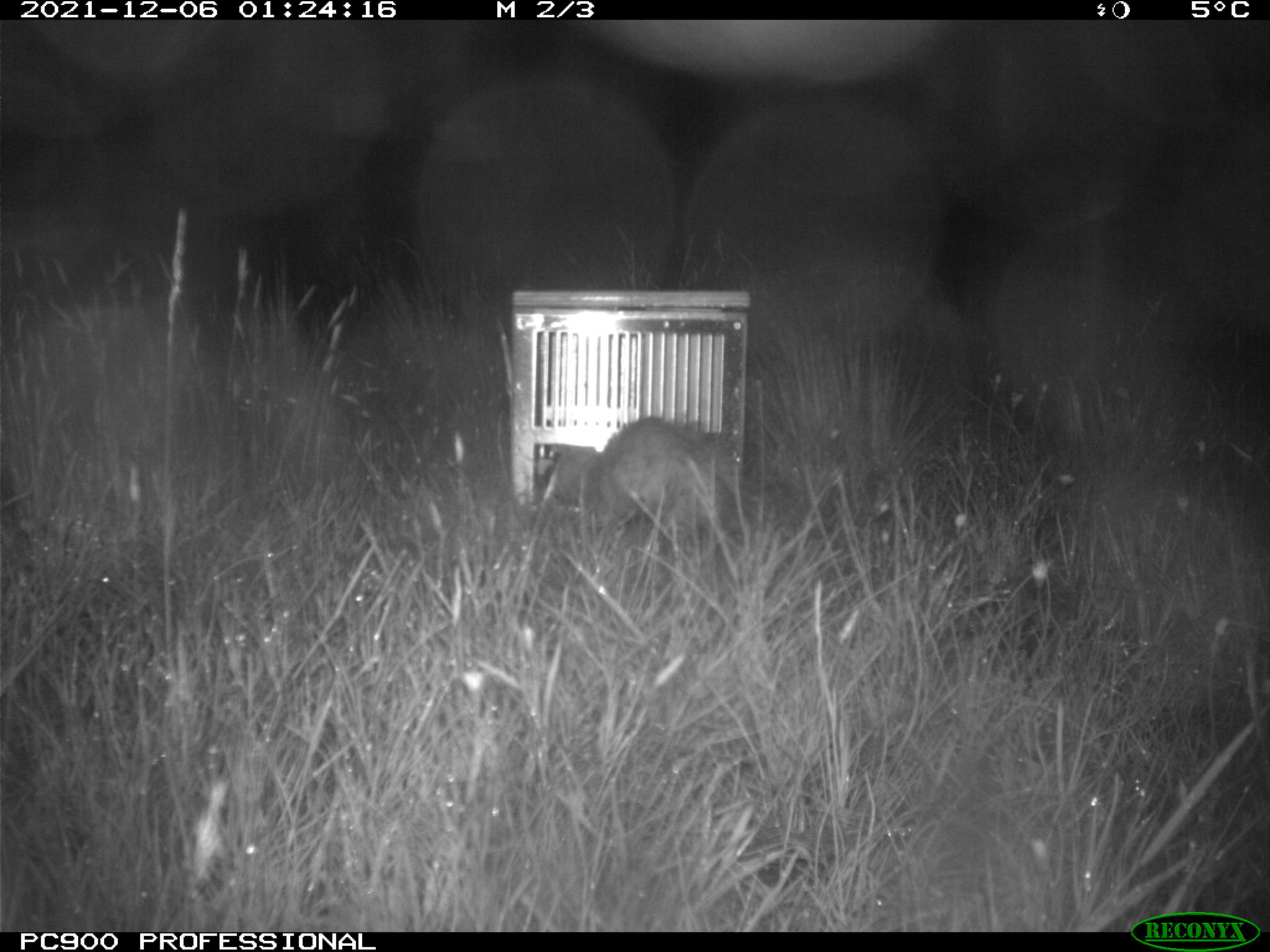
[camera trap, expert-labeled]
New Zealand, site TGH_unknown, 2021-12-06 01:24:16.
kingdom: Animalia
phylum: Chordata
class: Mammalia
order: Carnivora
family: Mustelidae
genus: Mustela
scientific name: Mustela furo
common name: ferret